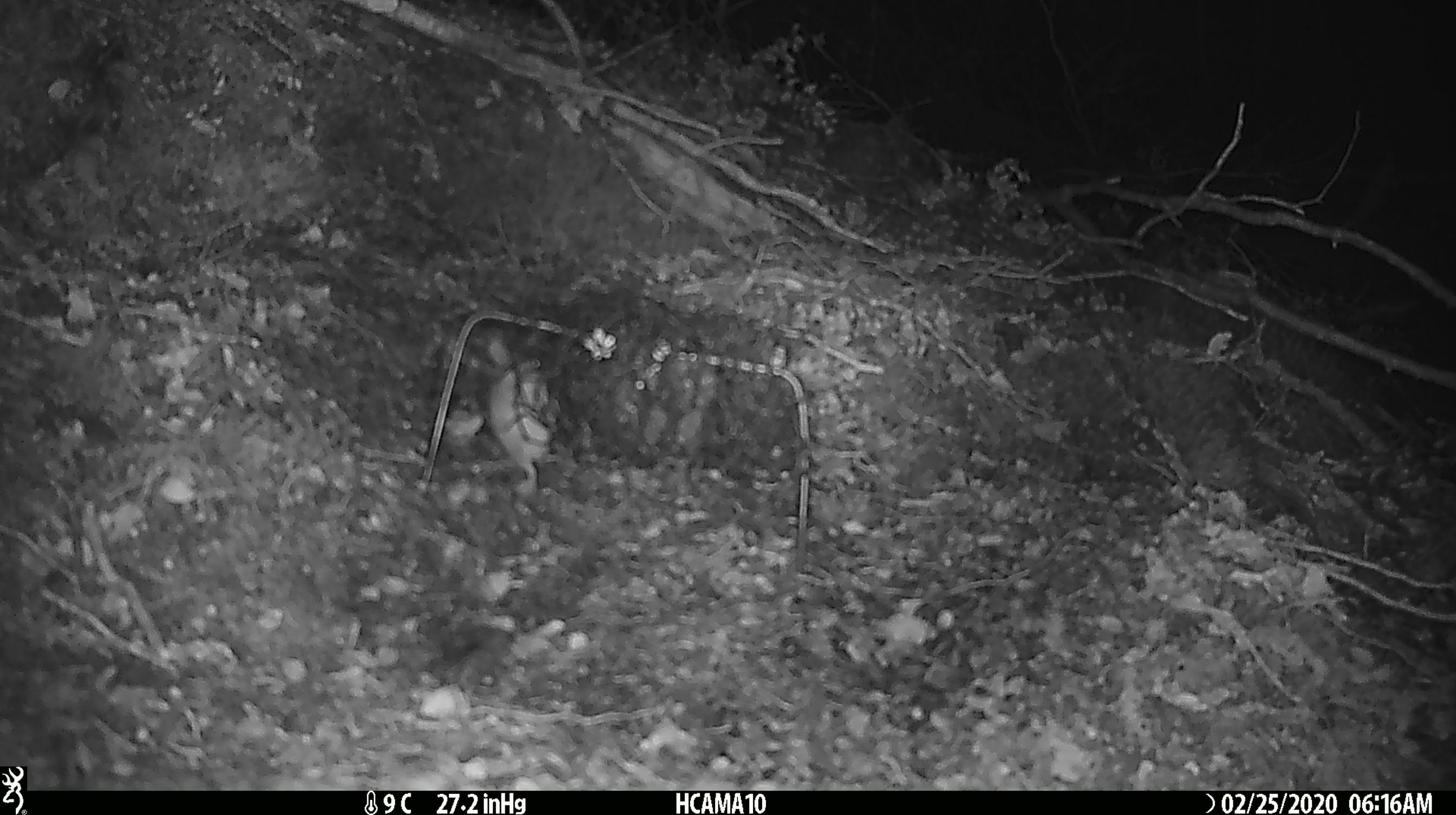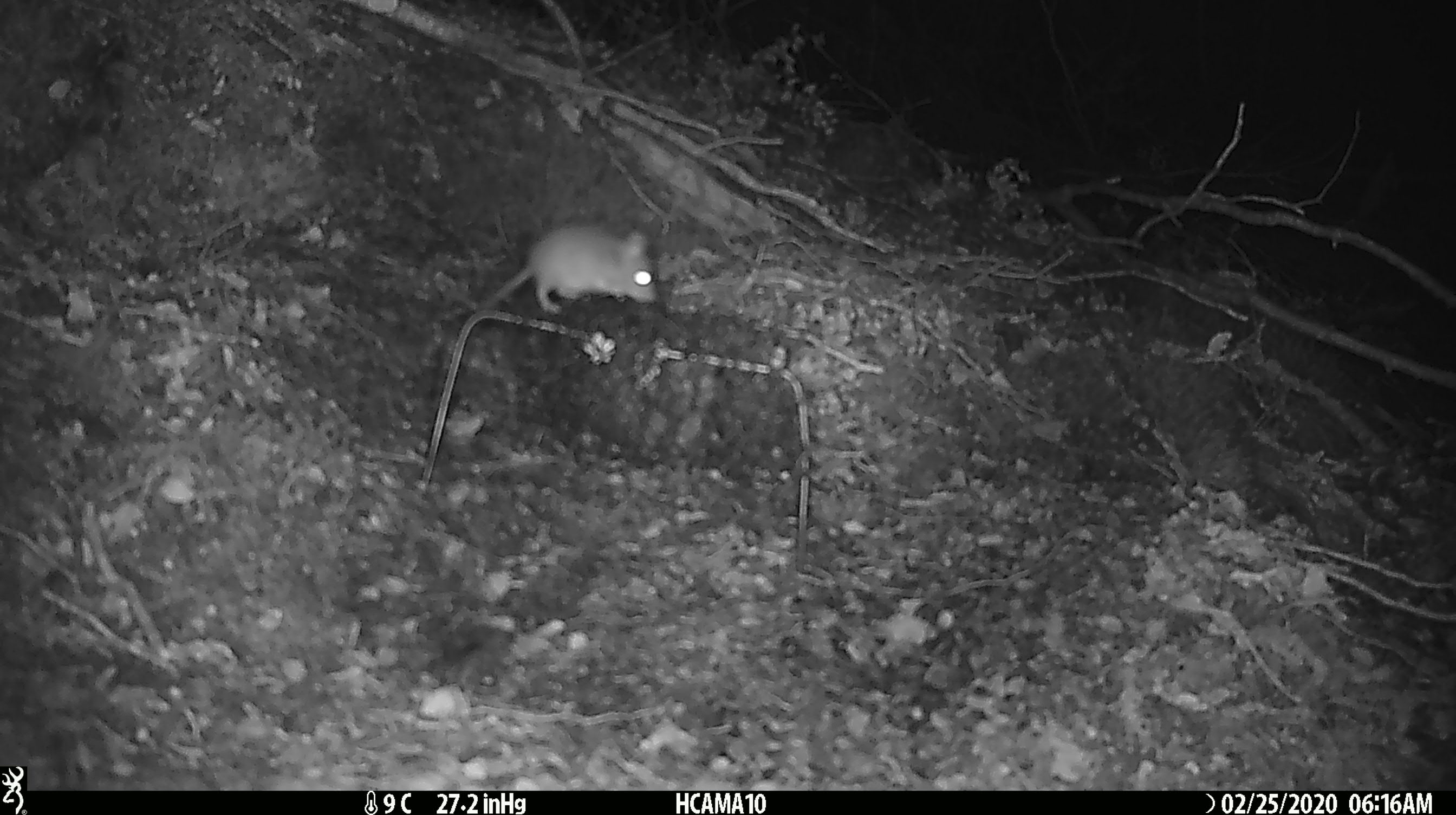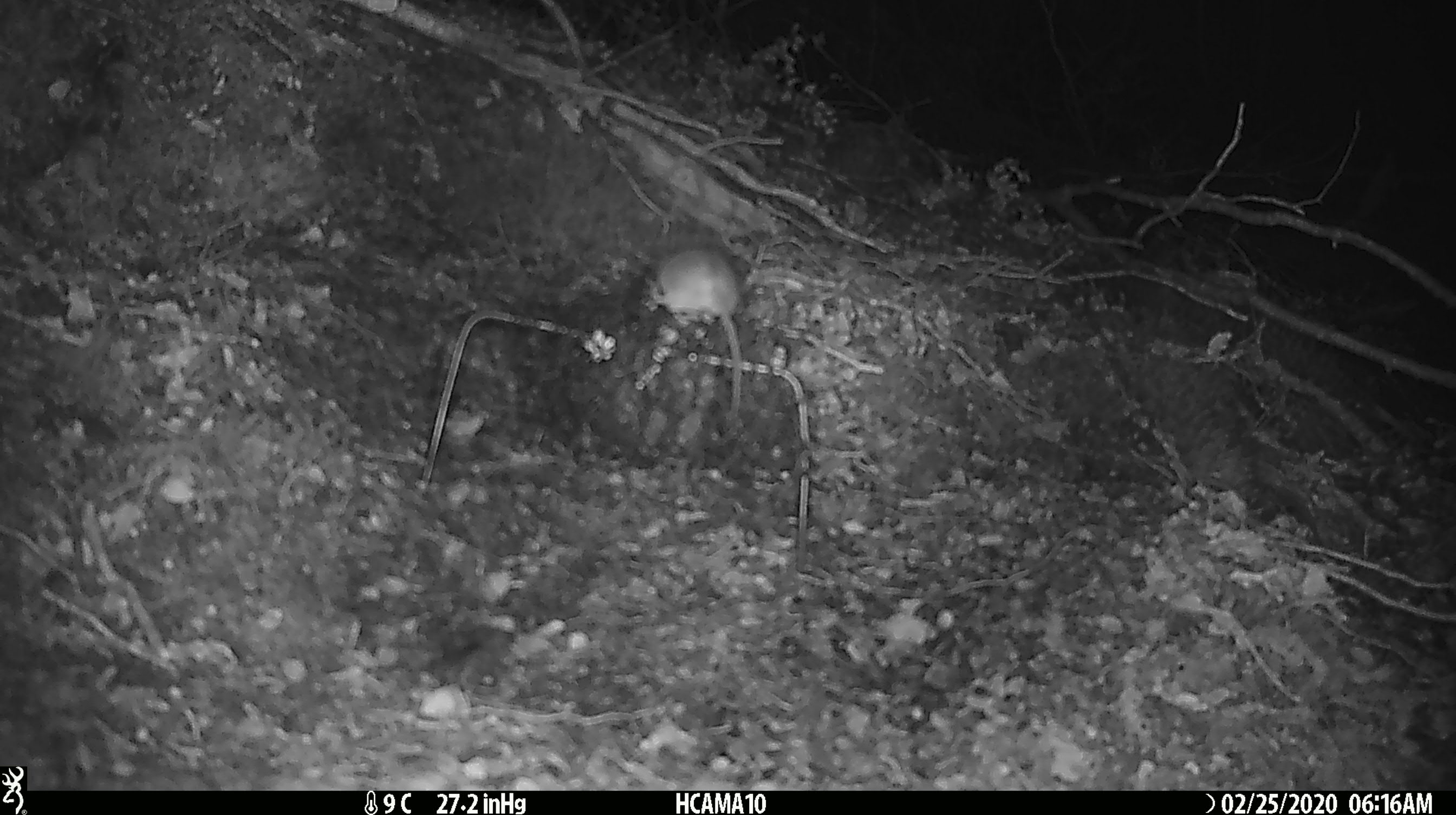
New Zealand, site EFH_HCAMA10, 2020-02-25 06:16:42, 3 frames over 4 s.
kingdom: Animalia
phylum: Chordata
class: Mammalia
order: Rodentia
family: Muridae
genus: Mus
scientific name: Mus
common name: mouse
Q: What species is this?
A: Mouse (Mus).